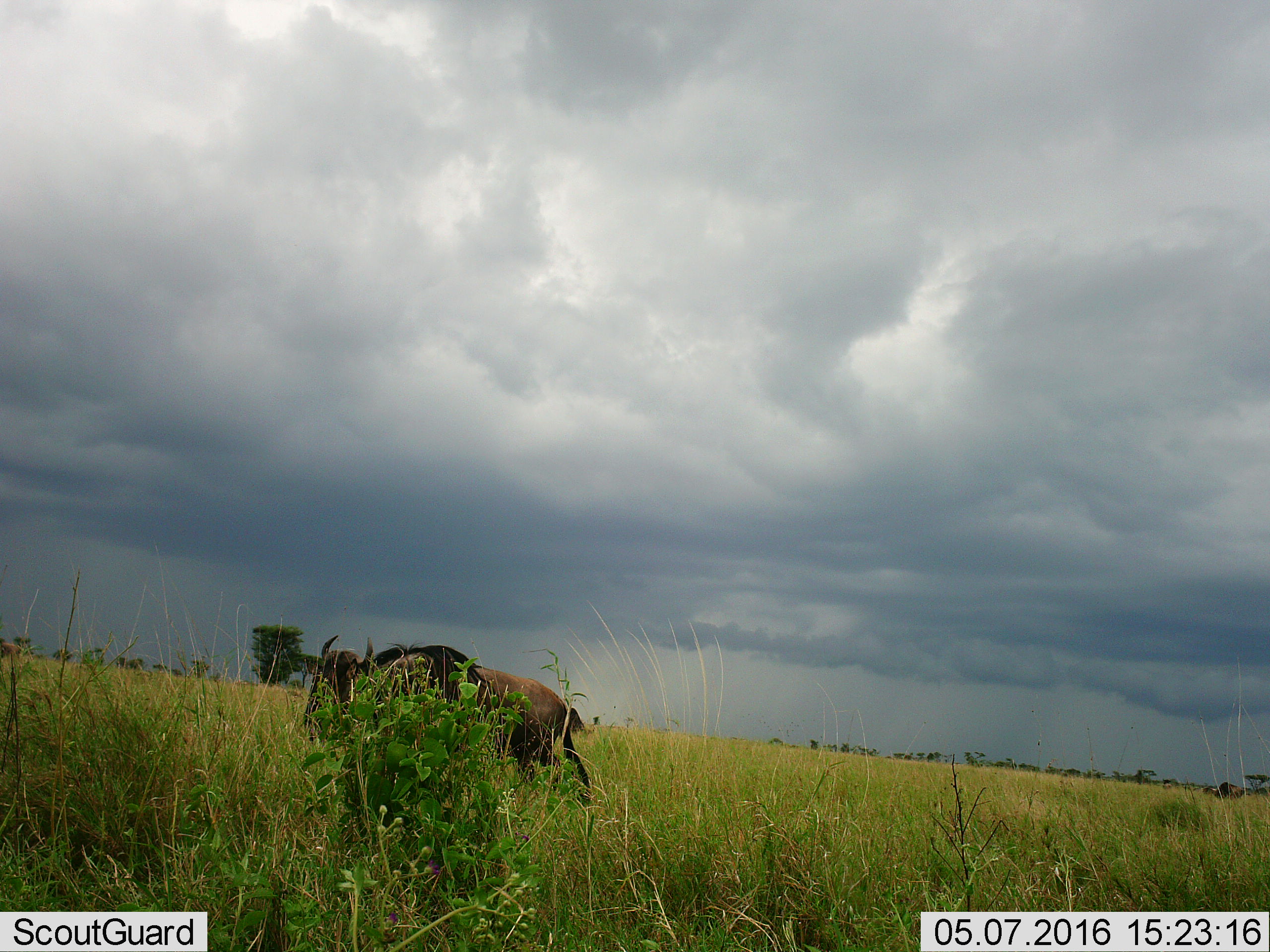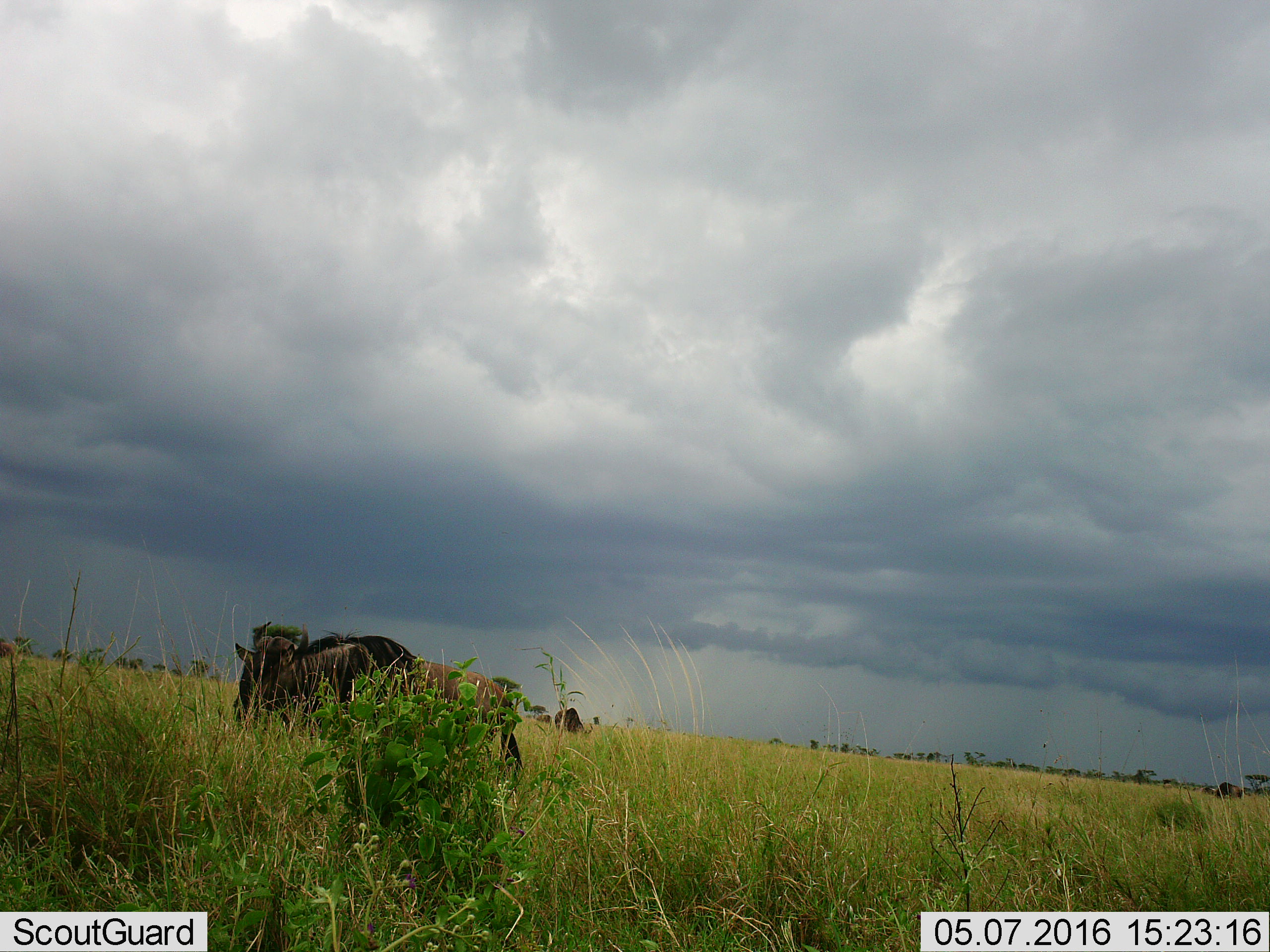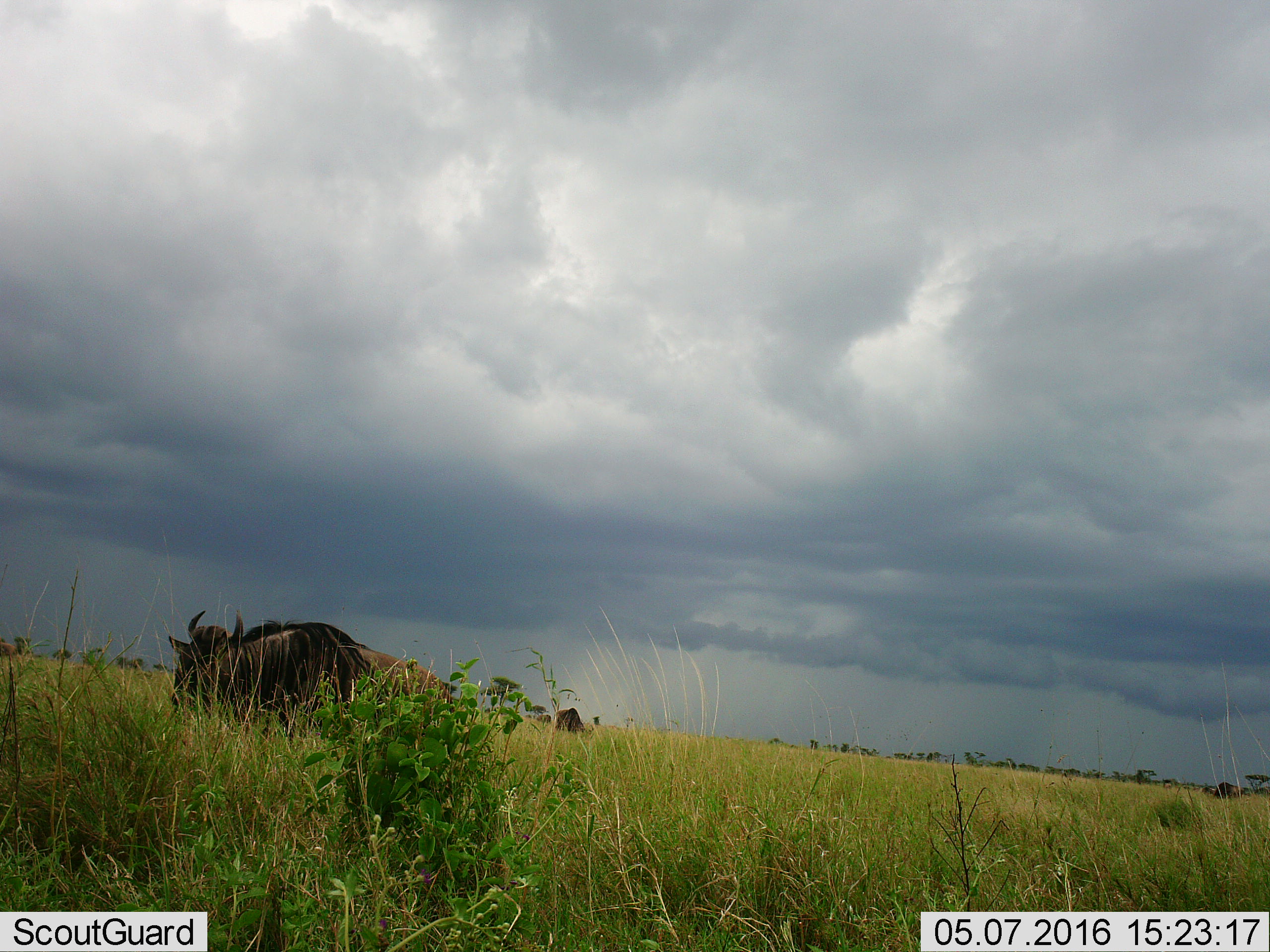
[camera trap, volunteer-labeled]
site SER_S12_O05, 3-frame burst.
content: unidentified animal